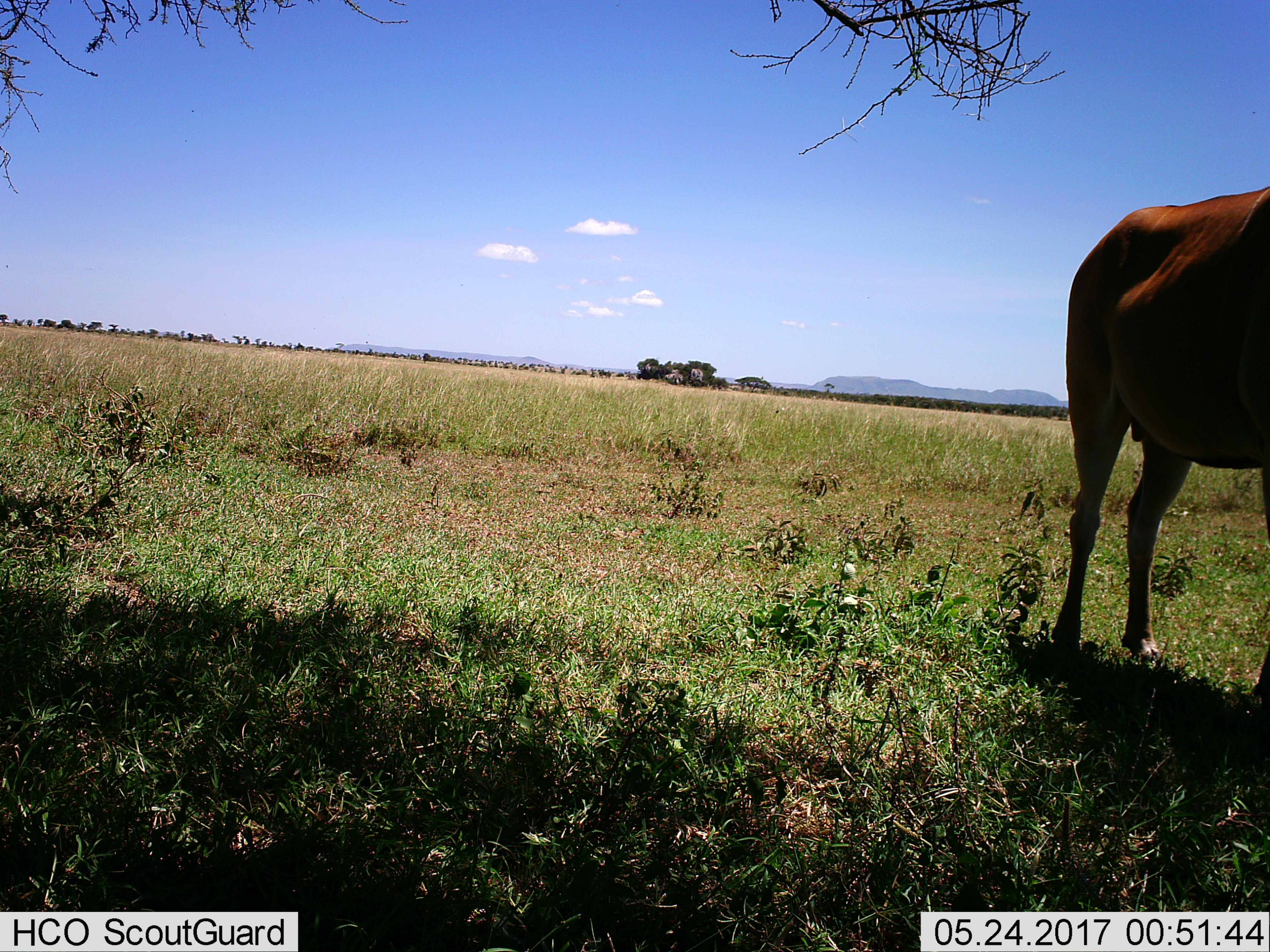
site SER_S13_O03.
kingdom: Animalia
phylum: Chordata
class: Mammalia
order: Artiodactyla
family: Bovidae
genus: Tragelaphus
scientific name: Tragelaphus oryx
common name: eland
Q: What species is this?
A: Eland (Tragelaphus oryx).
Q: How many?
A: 1.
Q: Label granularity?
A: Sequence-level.